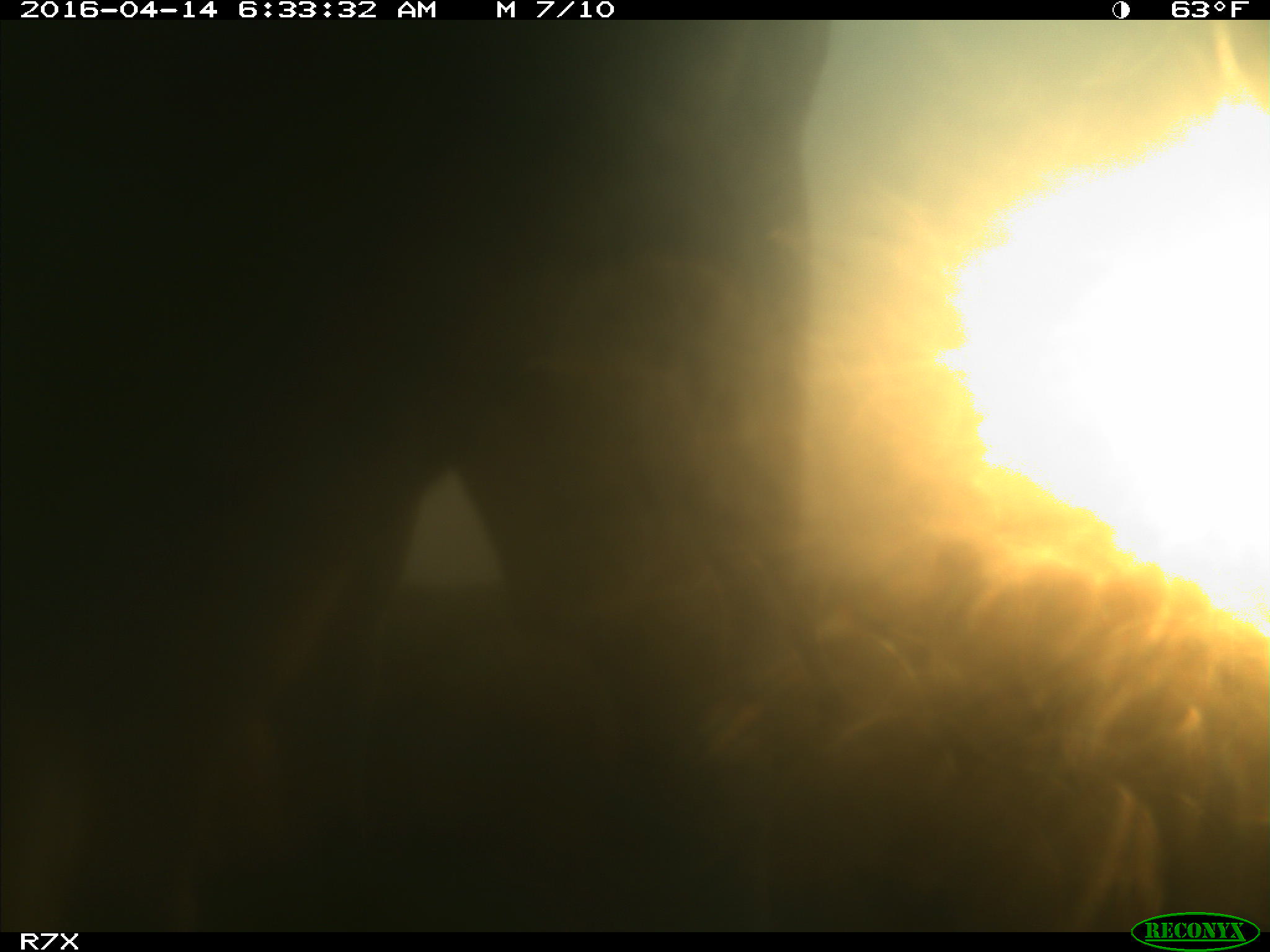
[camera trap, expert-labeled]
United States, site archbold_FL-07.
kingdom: Animalia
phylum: Chordata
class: Mammalia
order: Artiodactyla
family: Bovidae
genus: Bos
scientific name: Bos taurus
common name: domestic cow